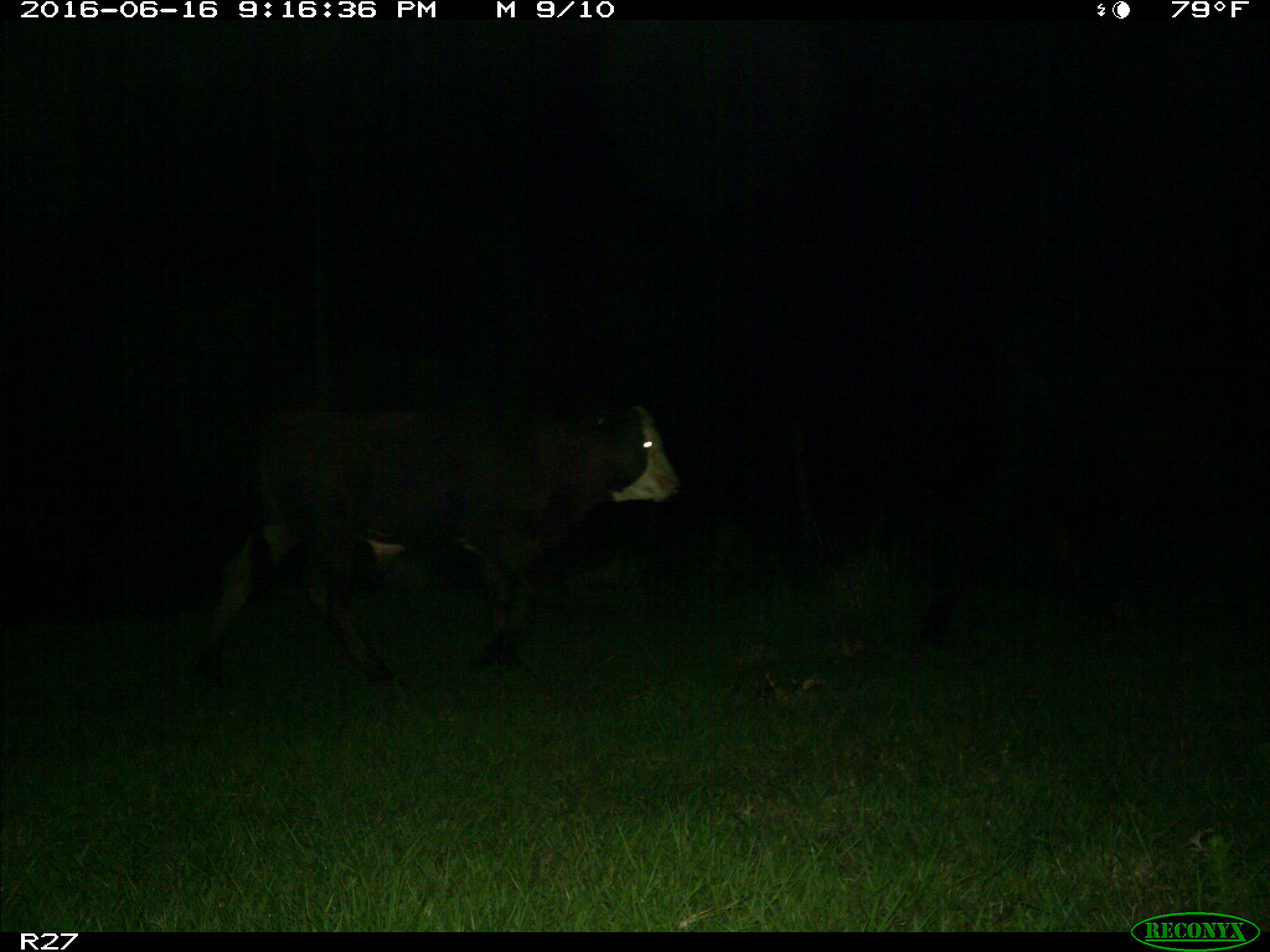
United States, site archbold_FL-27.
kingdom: Animalia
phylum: Chordata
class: Mammalia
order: Artiodactyla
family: Bovidae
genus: Bos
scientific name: Bos taurus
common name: domestic cow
Bos taurus (domestic cow).